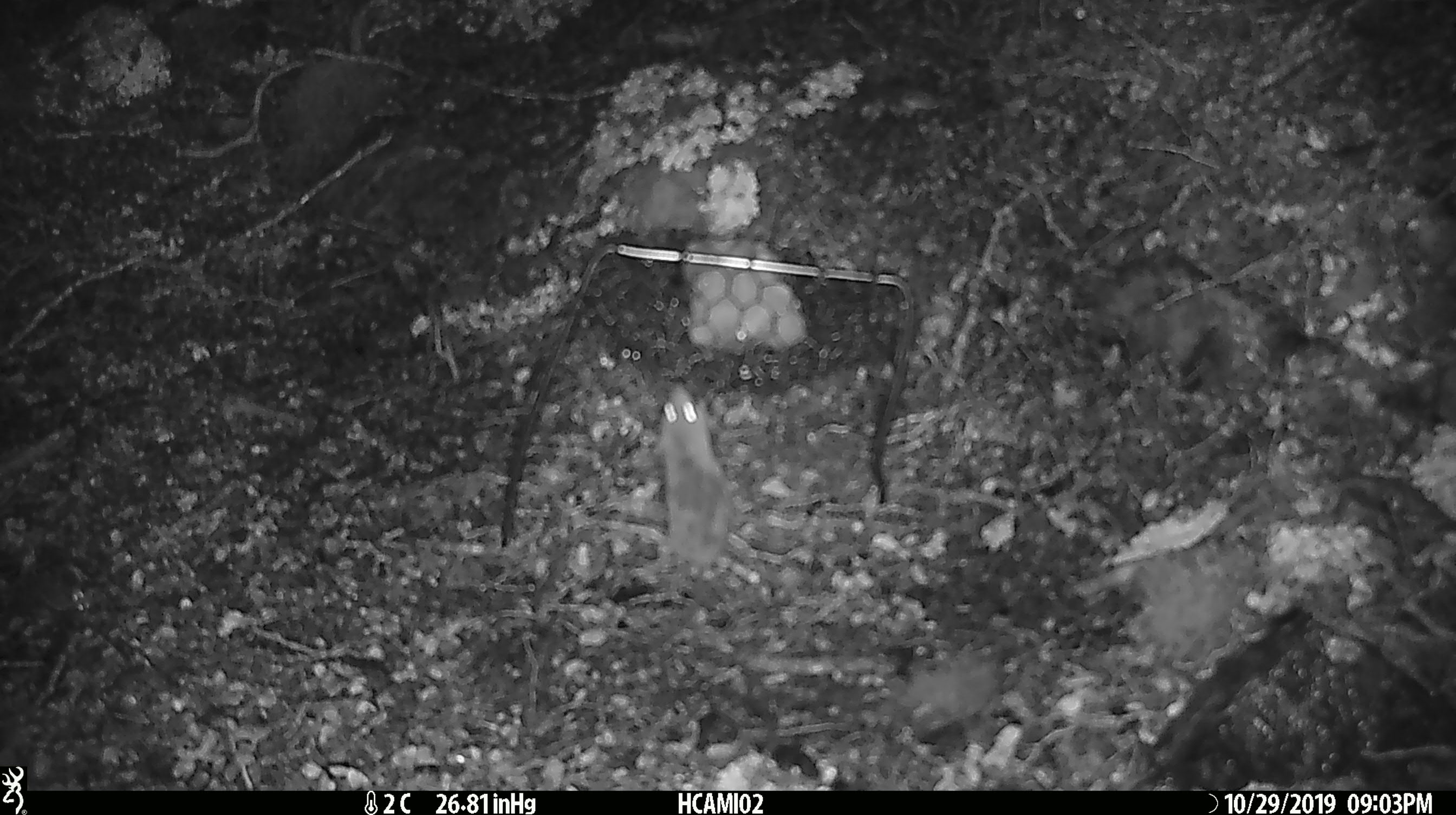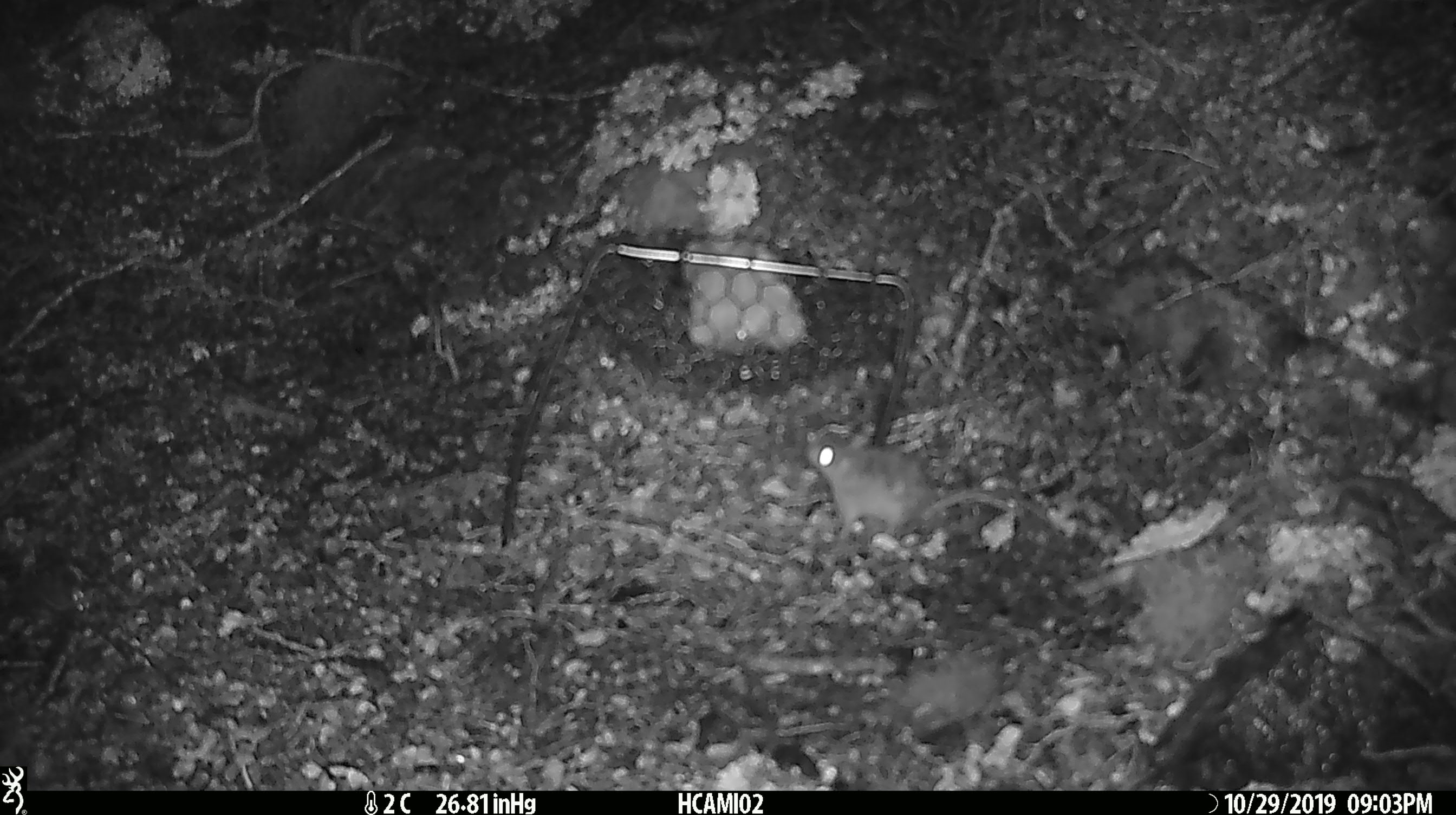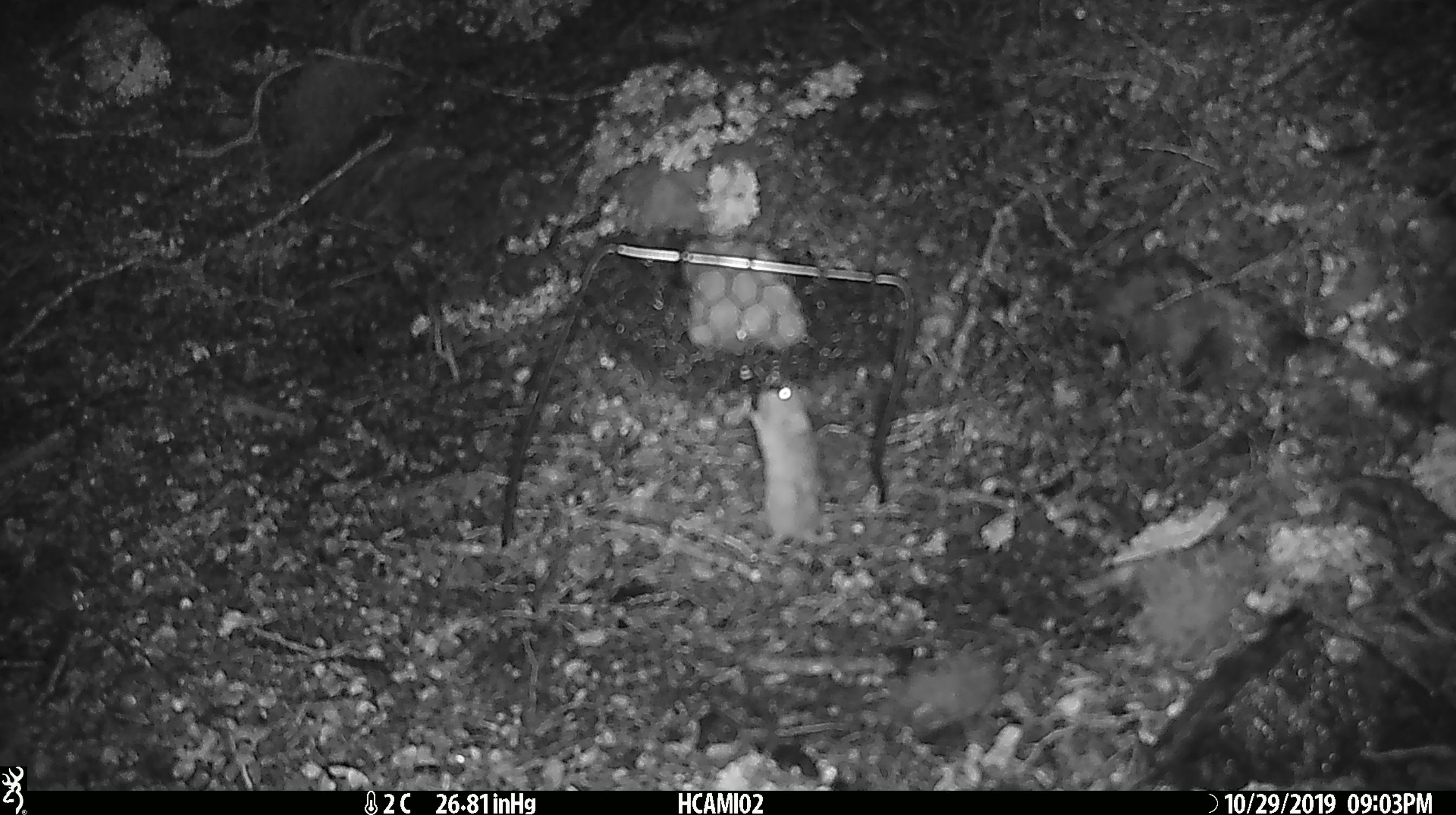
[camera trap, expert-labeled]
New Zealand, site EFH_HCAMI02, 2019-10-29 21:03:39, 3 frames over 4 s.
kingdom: Animalia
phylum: Chordata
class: Mammalia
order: Rodentia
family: Muridae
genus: Mus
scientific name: Mus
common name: mouse